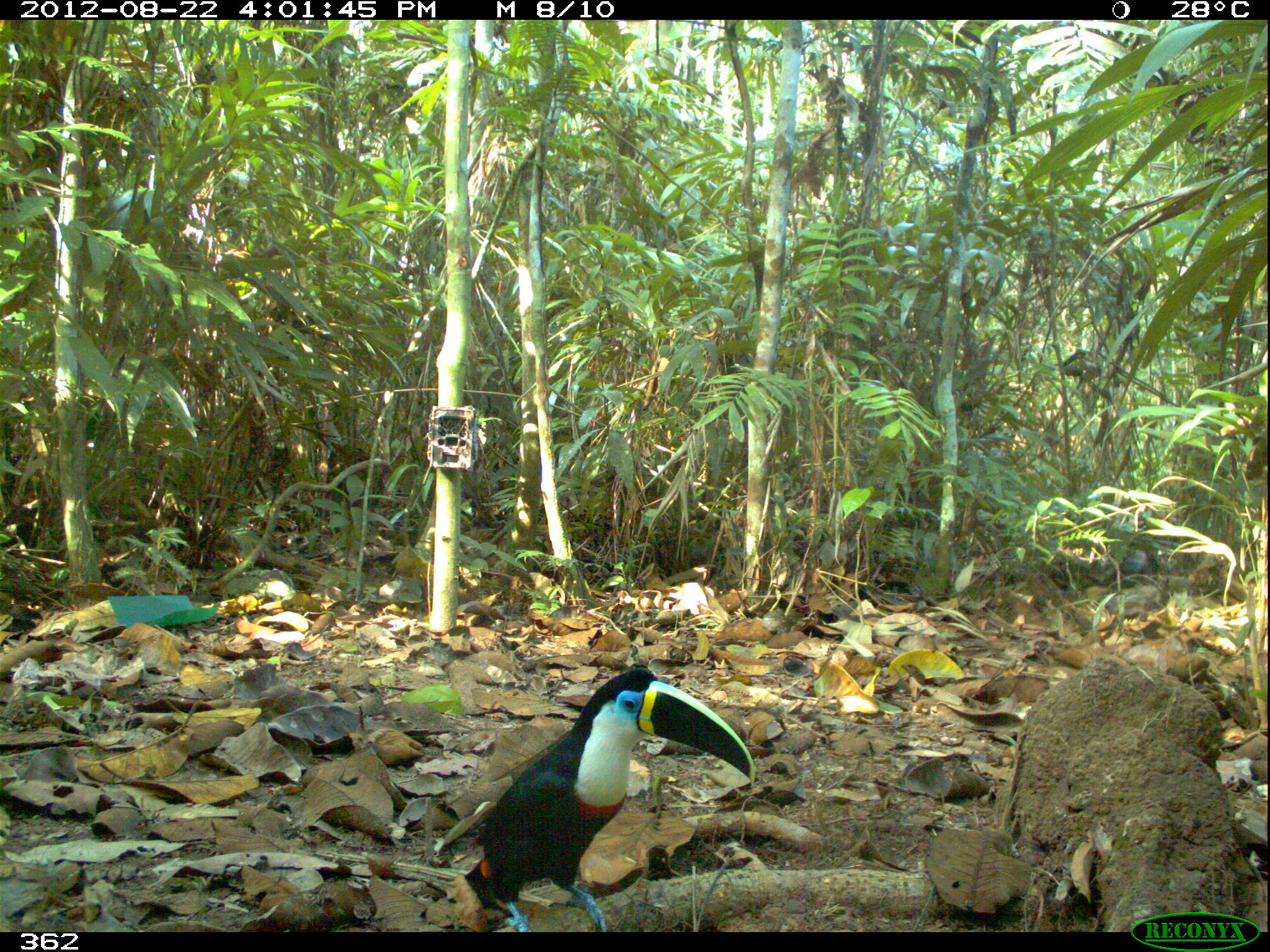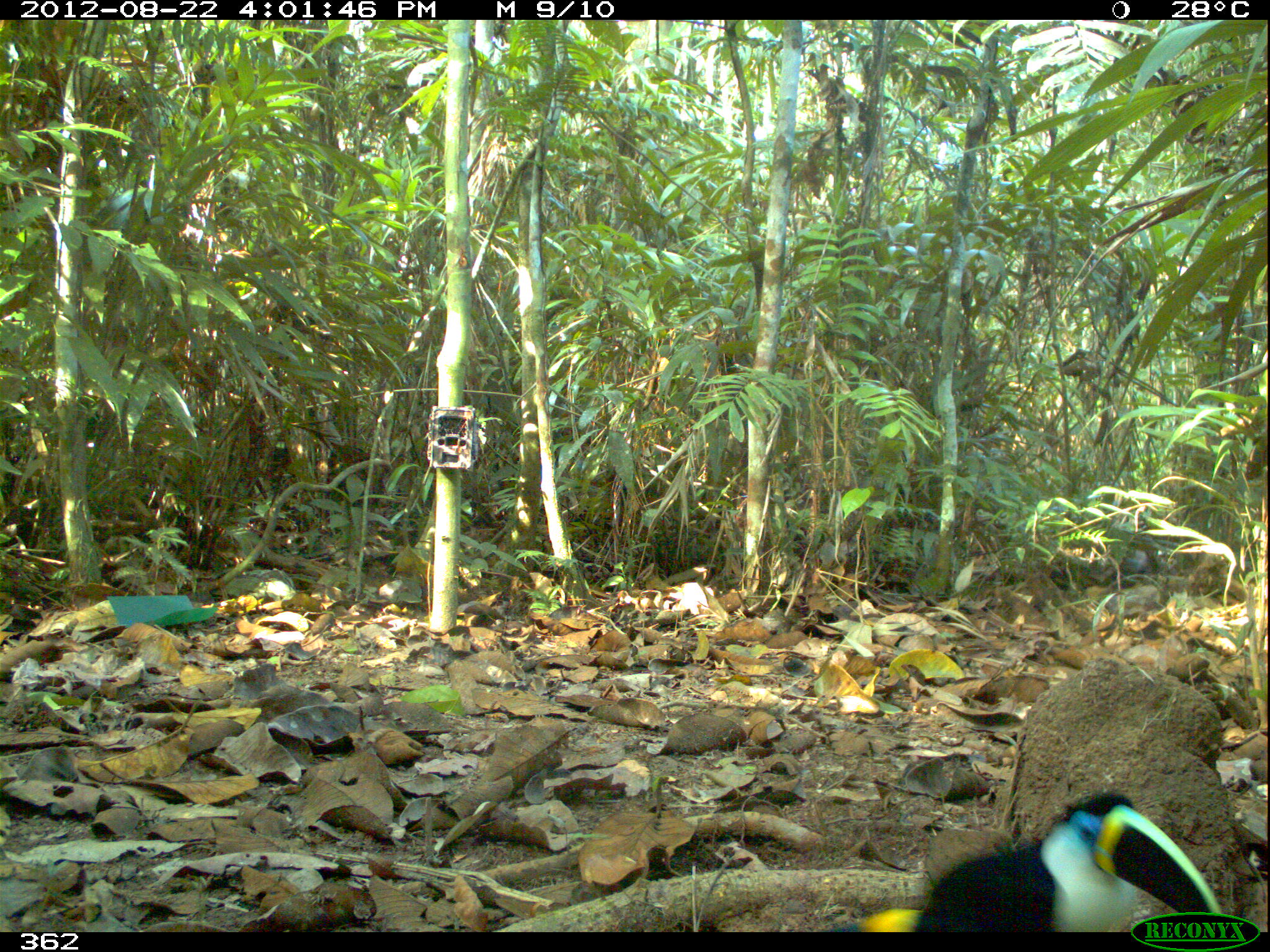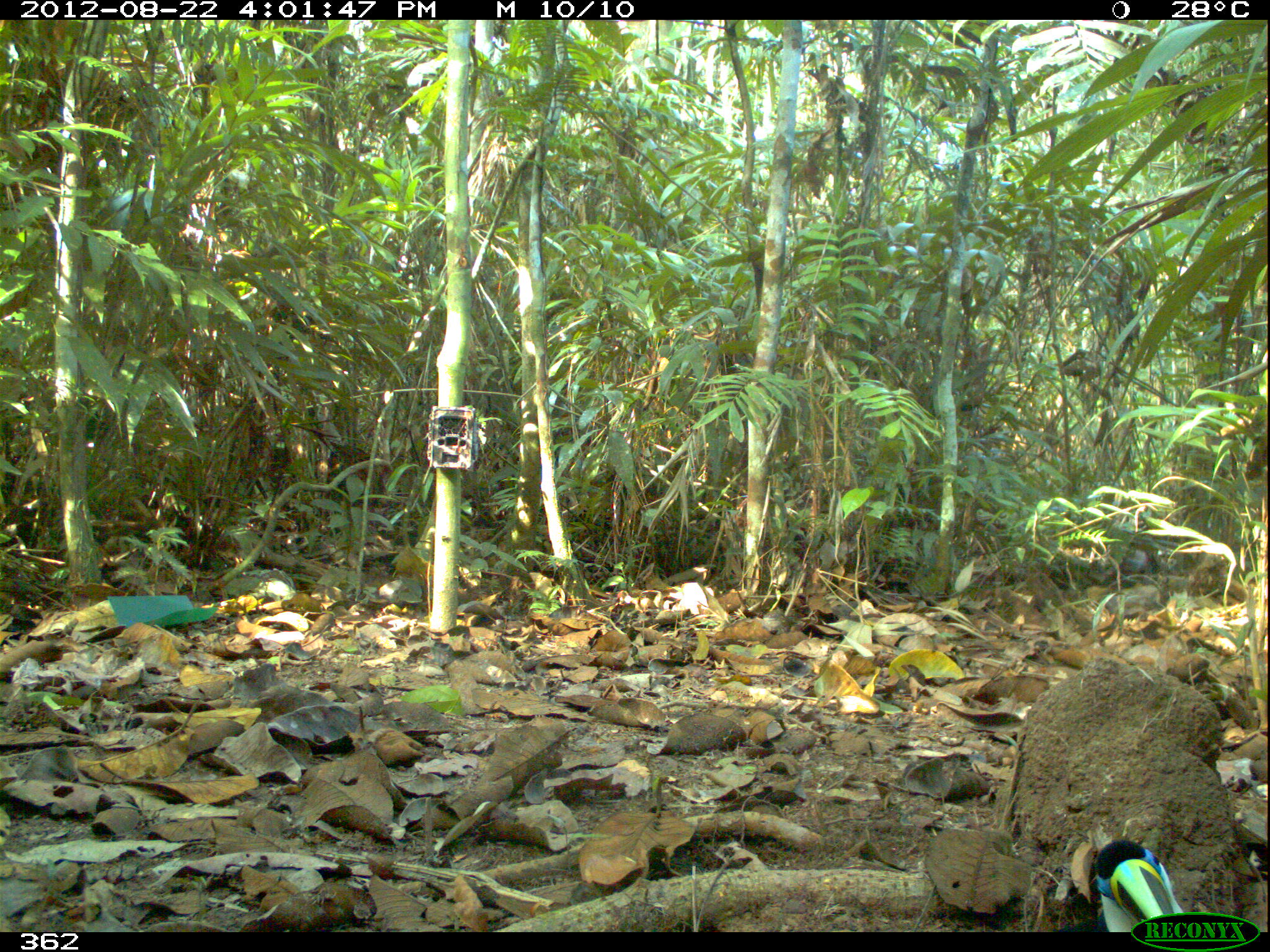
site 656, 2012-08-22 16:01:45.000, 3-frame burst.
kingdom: Animalia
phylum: Chordata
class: Aves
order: Piciformes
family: Ramphastidae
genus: Ramphastos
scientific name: Ramphastos tucanus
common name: white-throated toucan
Ramphastos tucanus (white-throated toucan).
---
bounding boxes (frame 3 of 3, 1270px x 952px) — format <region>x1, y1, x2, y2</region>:
ramphastos tucanus: <region>1089, 839, 1184, 930</region>